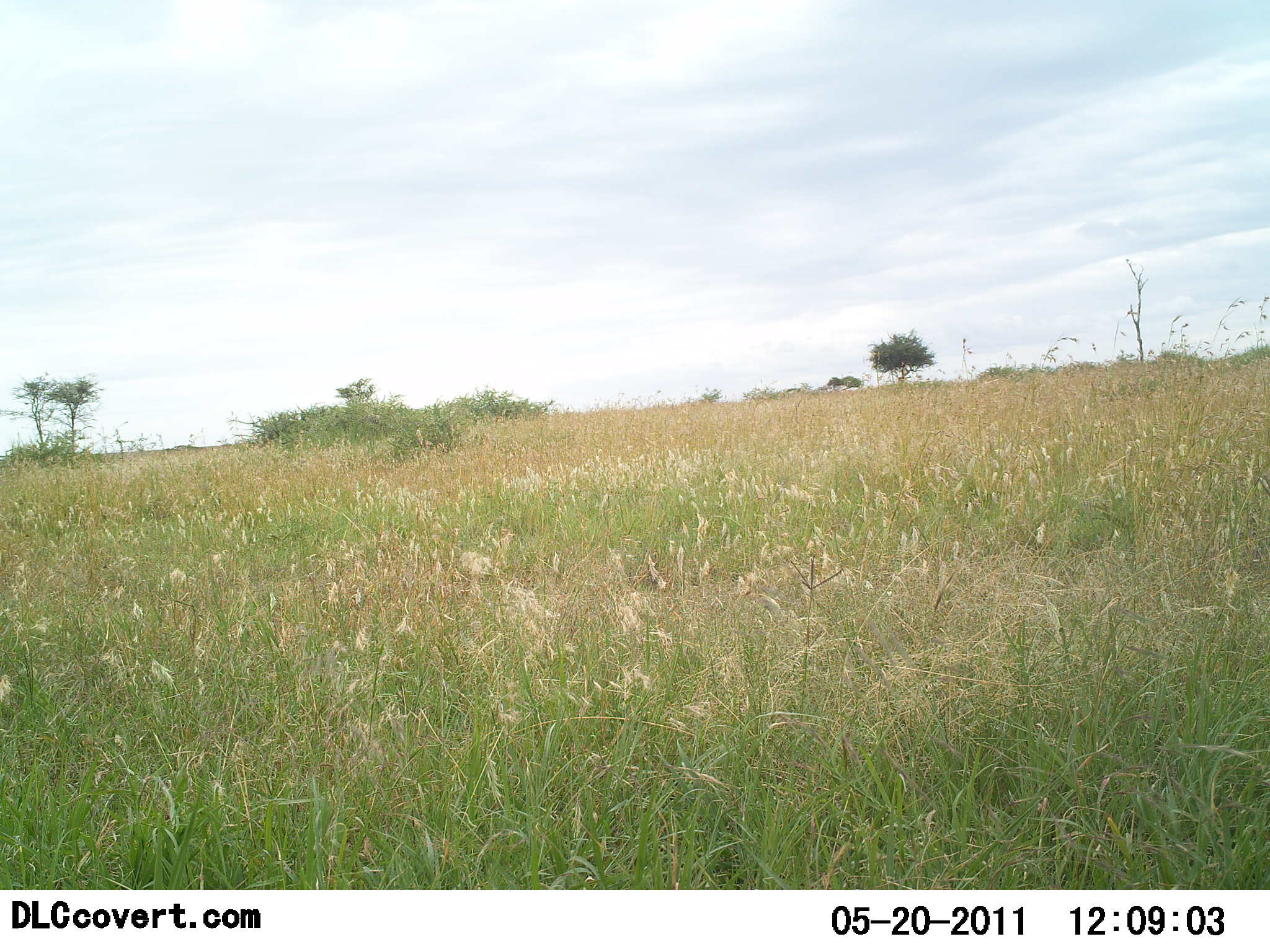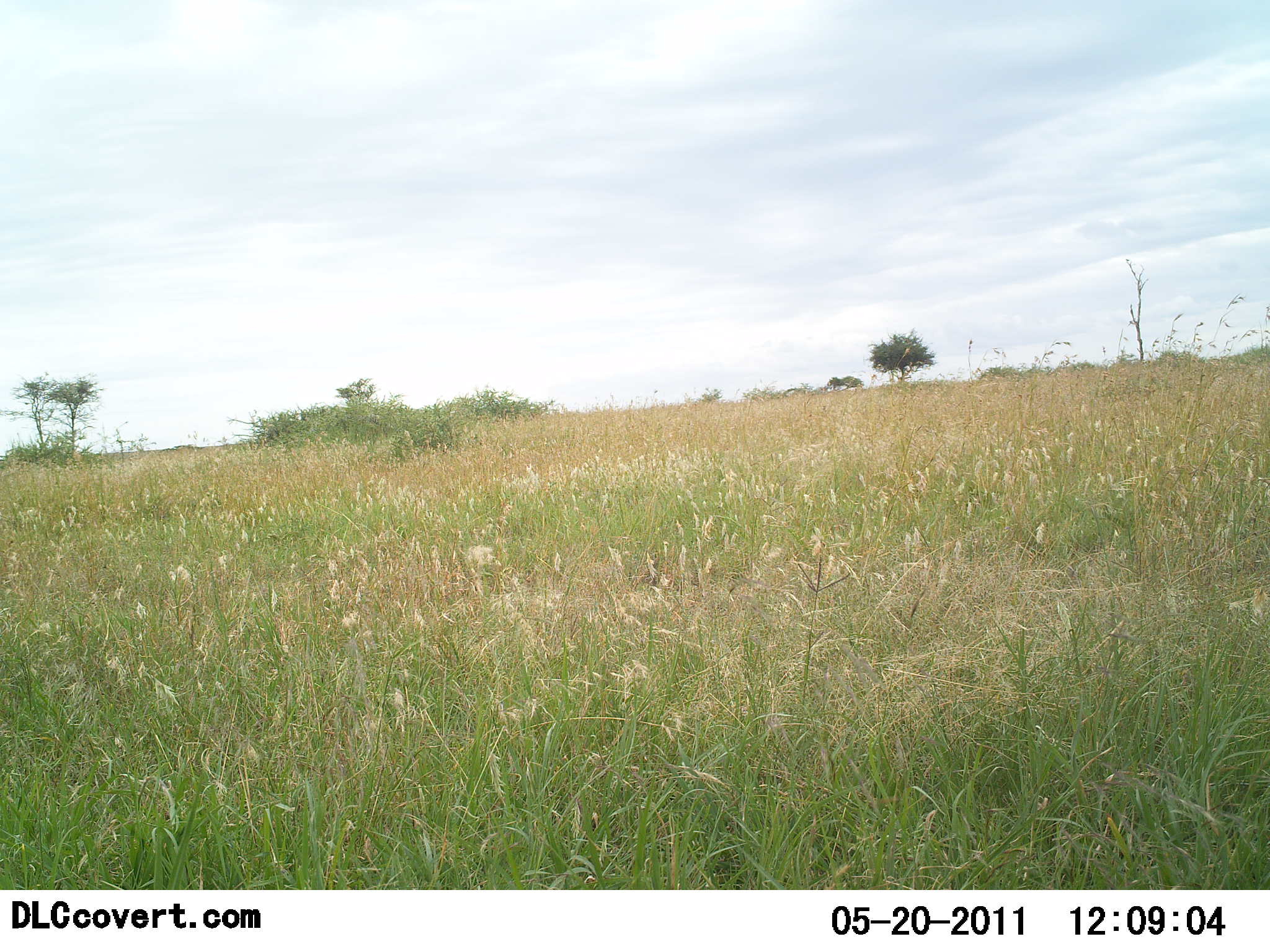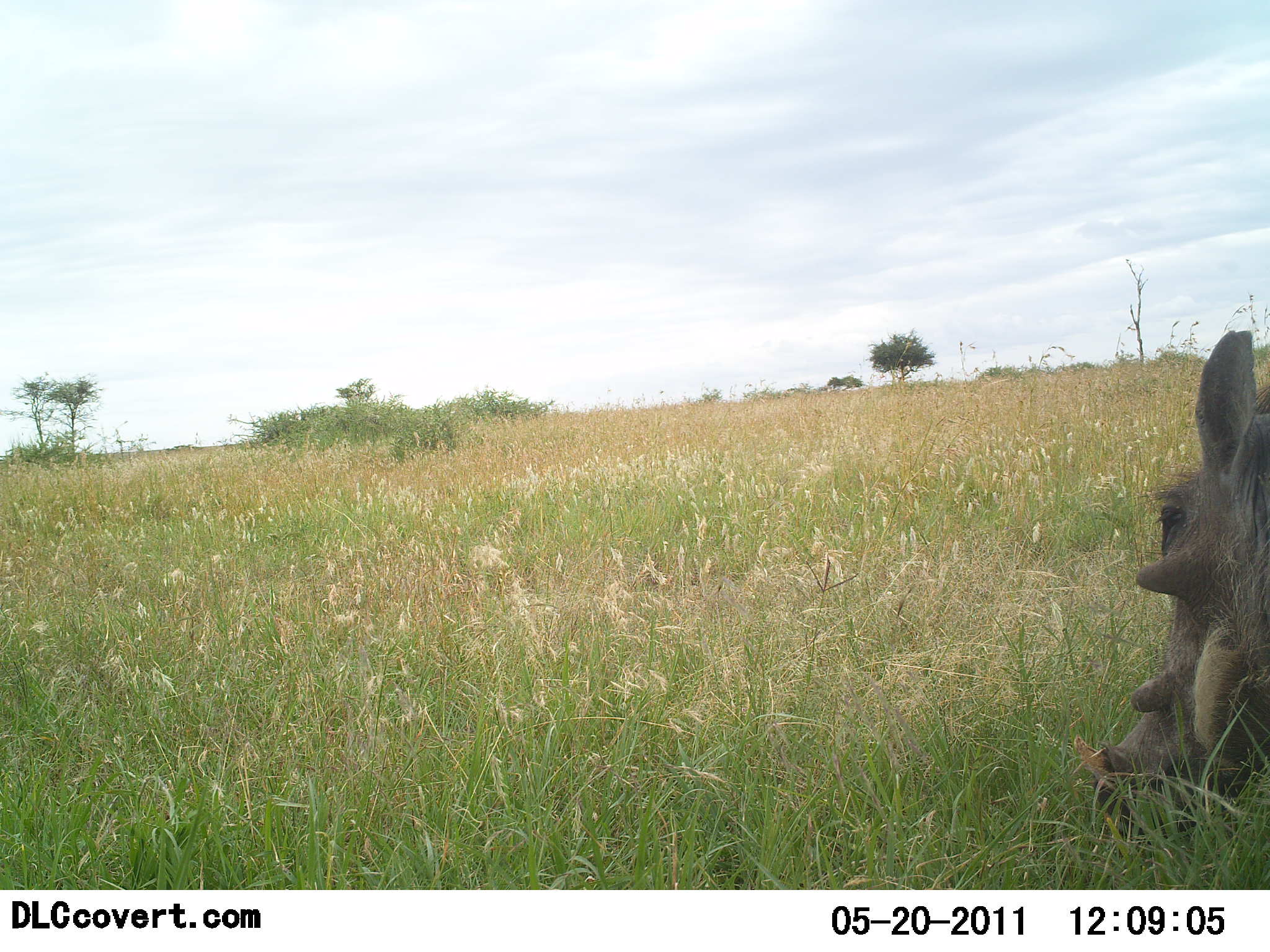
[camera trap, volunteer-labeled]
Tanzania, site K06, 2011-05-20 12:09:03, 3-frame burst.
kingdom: Animalia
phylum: Chordata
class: Mammalia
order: Artiodactyla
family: Suidae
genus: Phacochoerus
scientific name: Phacochoerus africanus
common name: warthog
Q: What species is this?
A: Warthog (Phacochoerus africanus).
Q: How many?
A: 1.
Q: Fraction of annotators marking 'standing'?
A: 10%.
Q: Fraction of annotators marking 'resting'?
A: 0%.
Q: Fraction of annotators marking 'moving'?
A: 70%.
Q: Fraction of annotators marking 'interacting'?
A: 0%.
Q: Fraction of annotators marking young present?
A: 0%.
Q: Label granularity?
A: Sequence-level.